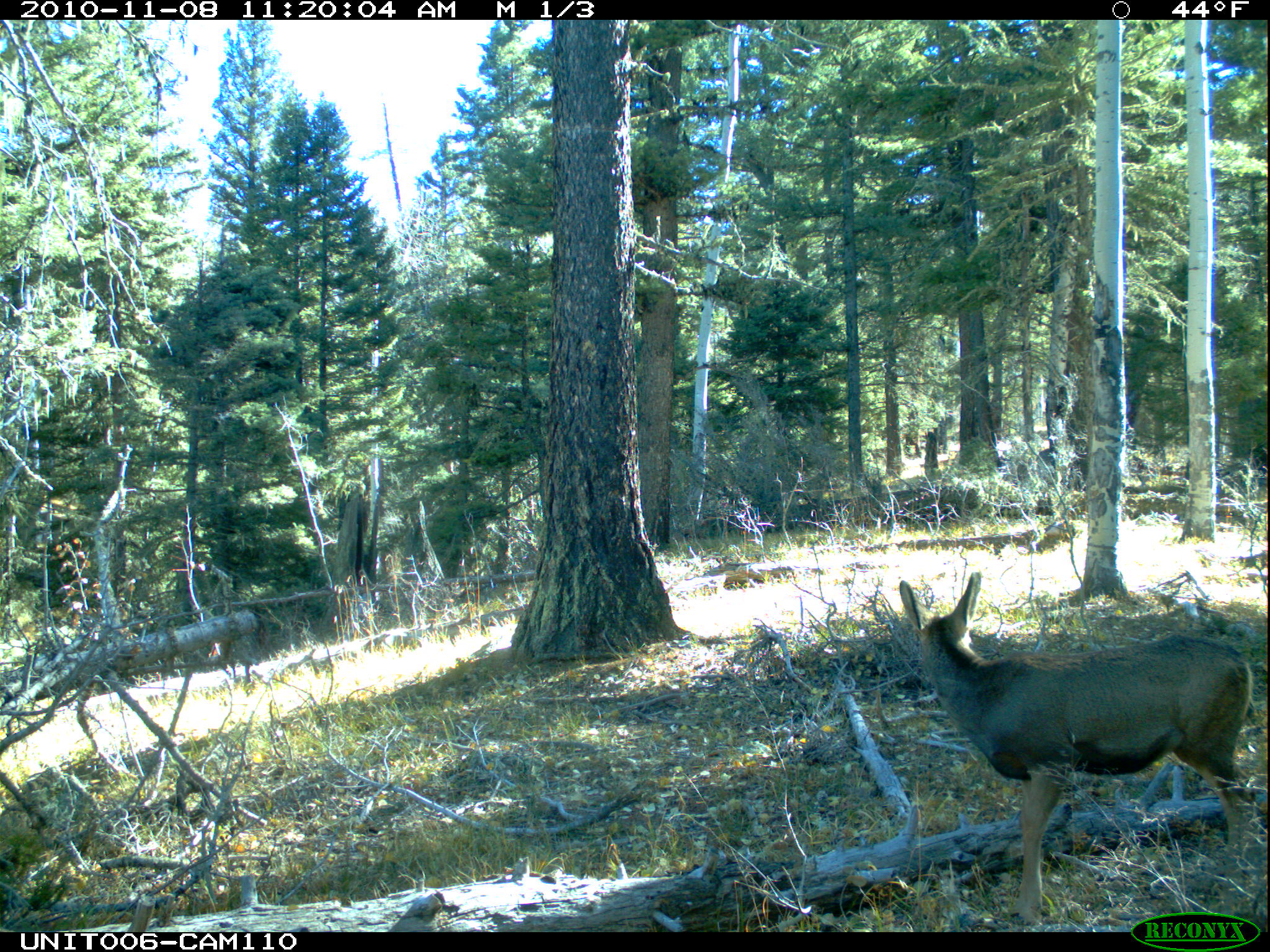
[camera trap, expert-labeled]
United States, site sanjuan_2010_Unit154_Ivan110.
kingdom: Animalia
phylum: Chordata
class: Mammalia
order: Artiodactyla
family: Cervidae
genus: Odocoileus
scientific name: Odocoileus hemionus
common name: mule deer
Odocoileus hemionus (mule deer).